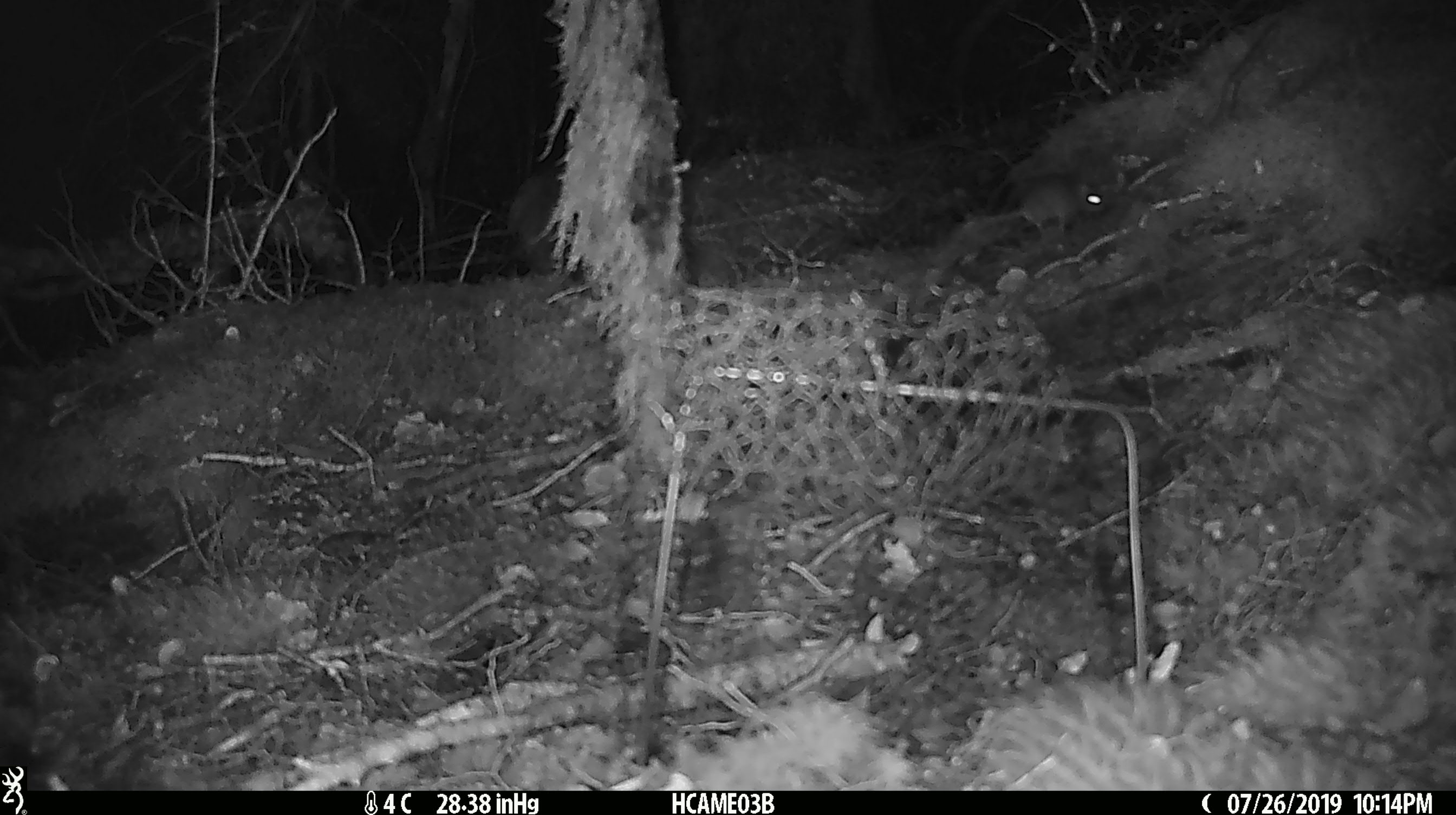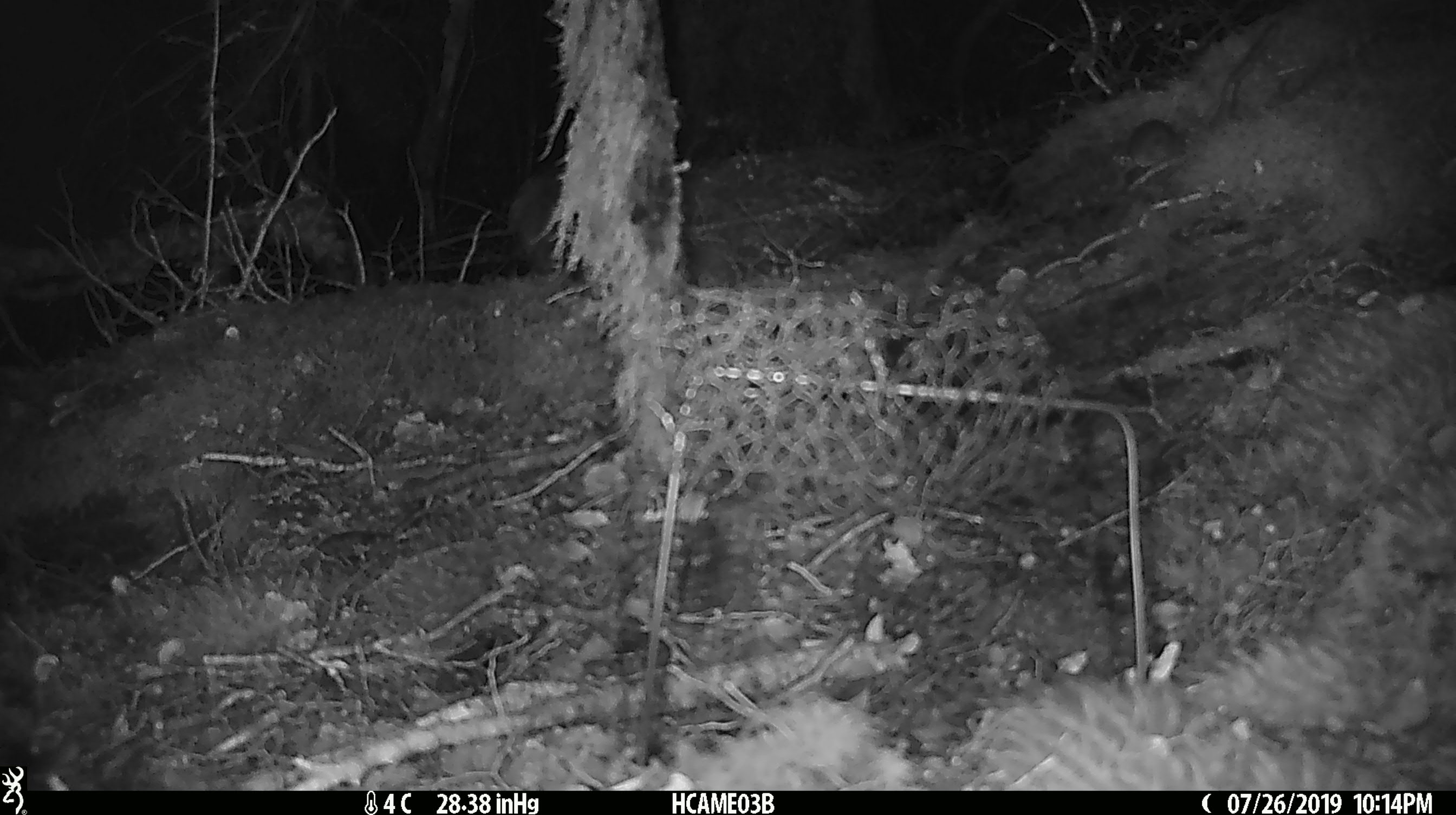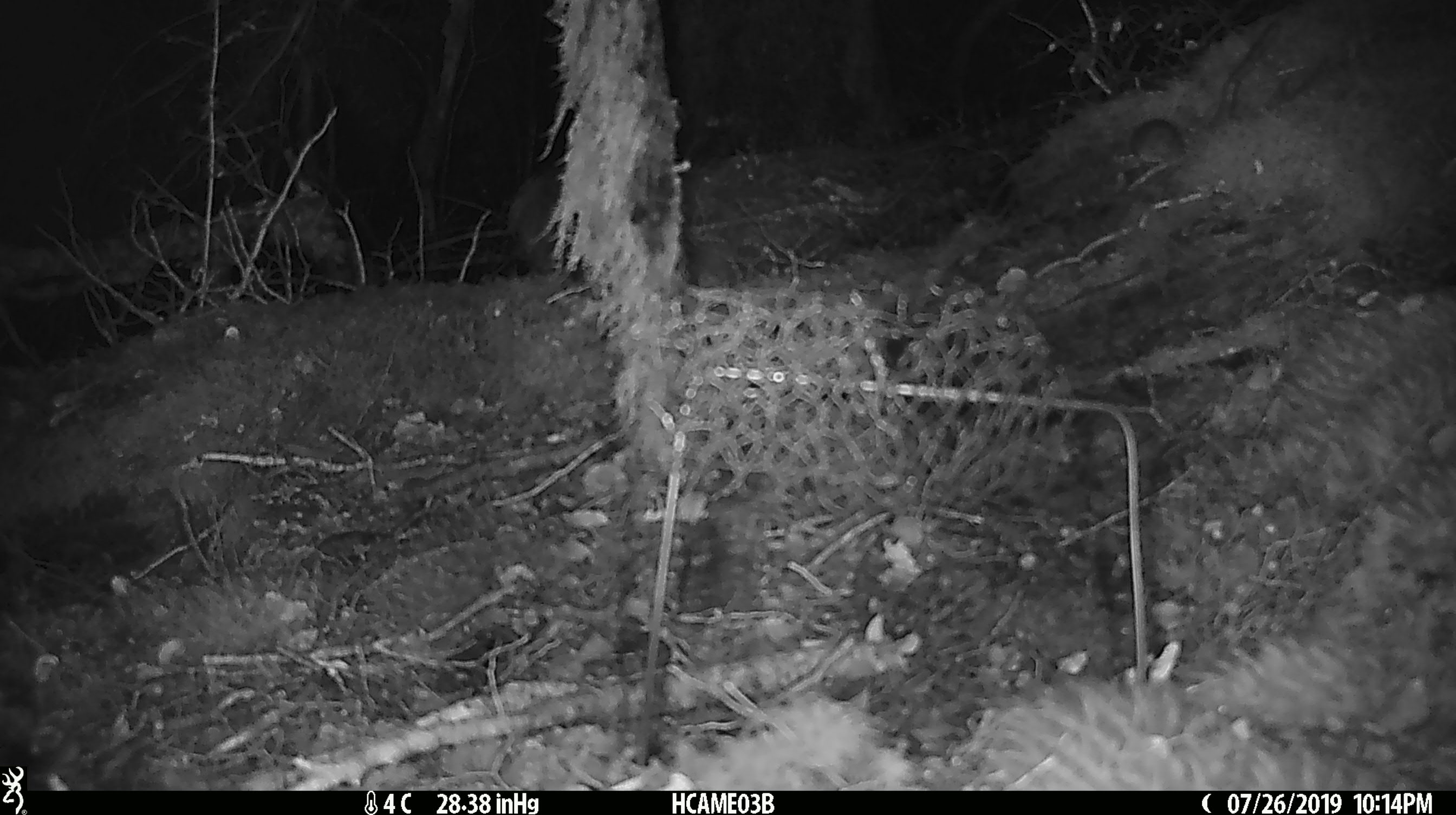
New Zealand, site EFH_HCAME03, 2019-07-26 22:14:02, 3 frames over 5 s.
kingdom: Animalia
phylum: Chordata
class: Mammalia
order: Rodentia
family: Muridae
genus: Mus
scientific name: Mus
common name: mouse